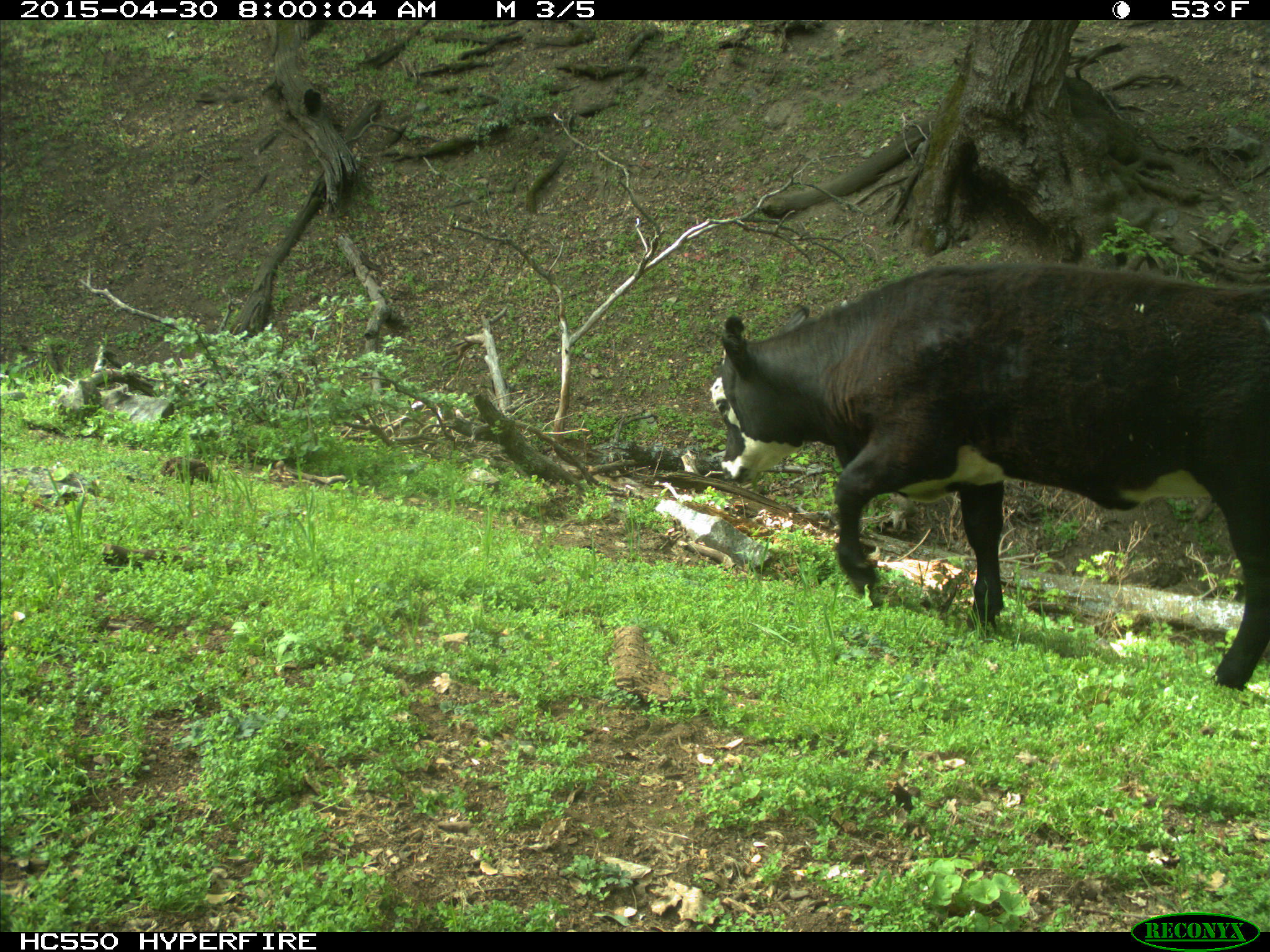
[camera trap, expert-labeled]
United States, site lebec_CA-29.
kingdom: Animalia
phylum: Chordata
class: Mammalia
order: Artiodactyla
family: Bovidae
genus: Bos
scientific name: Bos taurus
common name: domestic cow